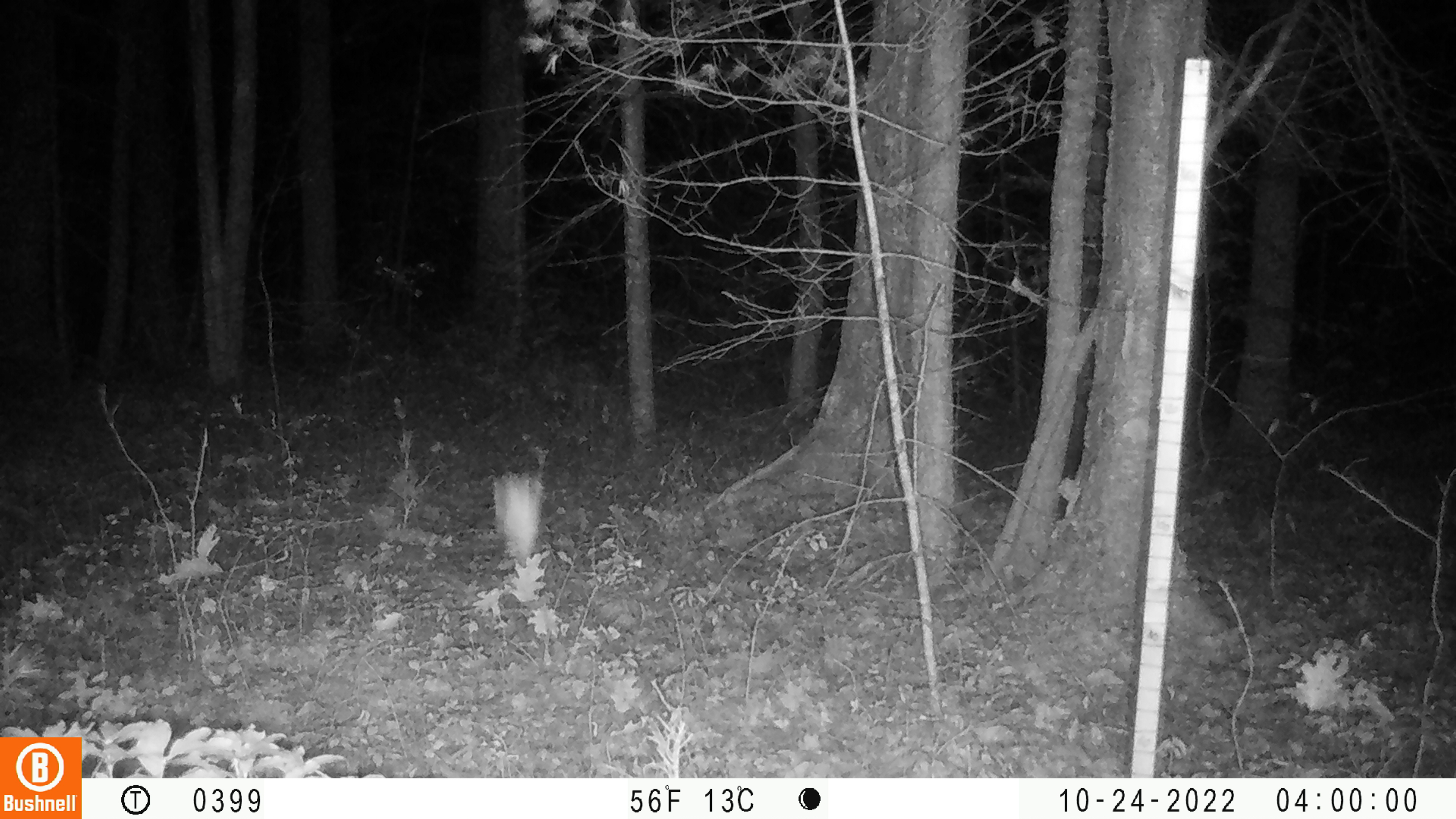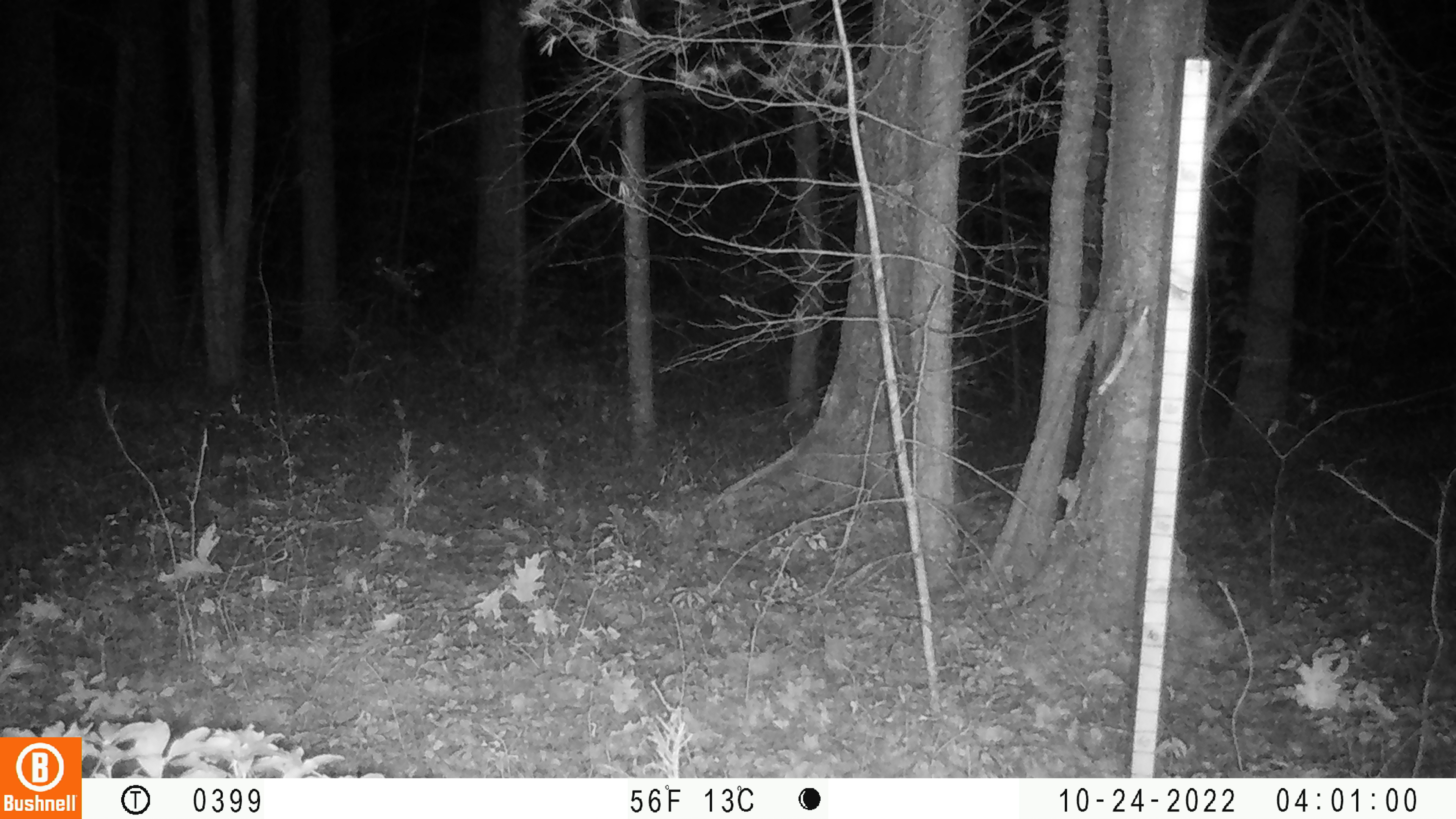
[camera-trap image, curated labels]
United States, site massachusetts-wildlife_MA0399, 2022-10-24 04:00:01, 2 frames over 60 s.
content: unidentified animal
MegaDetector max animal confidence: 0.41